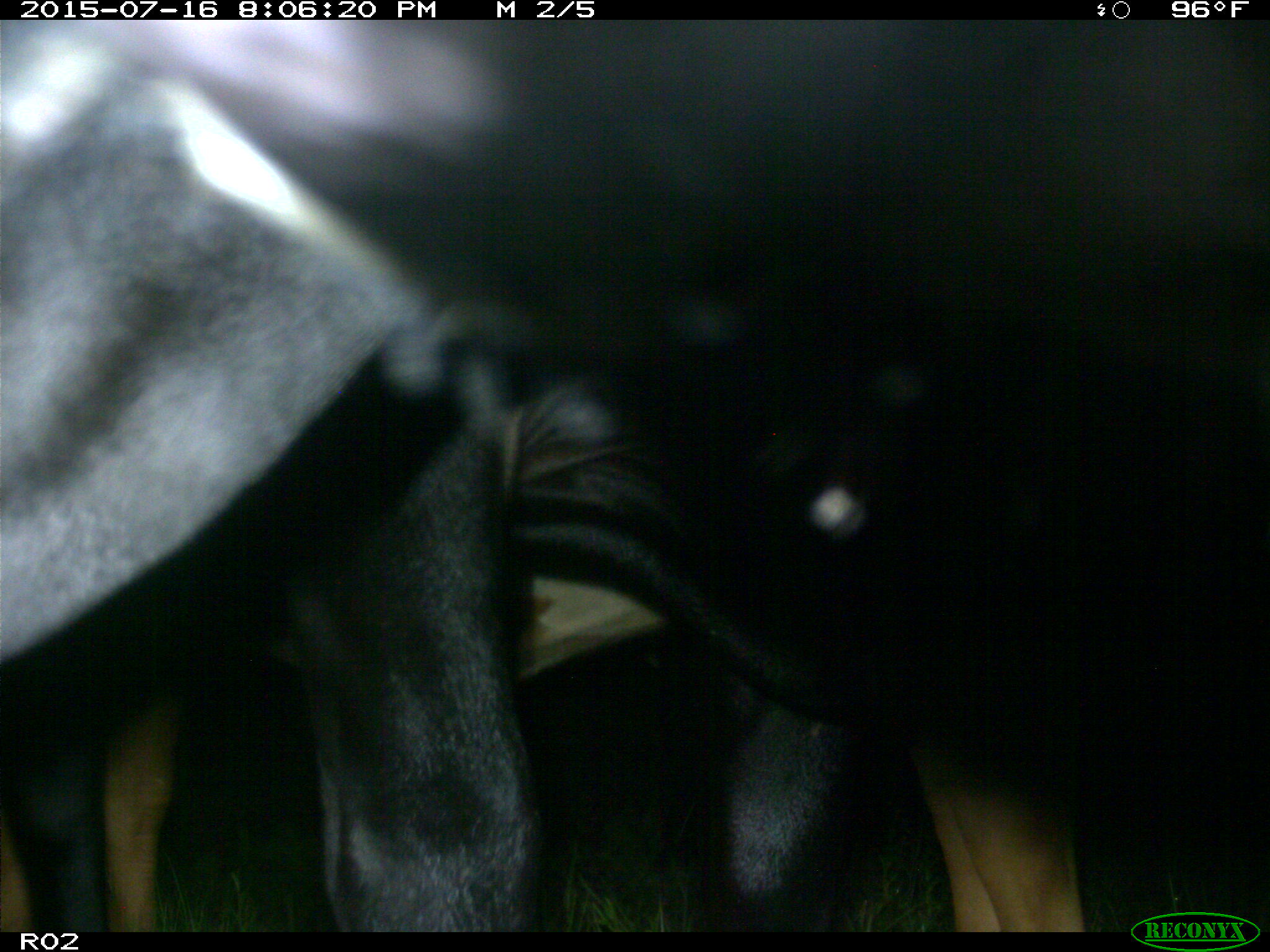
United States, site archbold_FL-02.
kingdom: Animalia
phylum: Chordata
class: Mammalia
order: Artiodactyla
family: Bovidae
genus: Bos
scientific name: Bos taurus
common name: domestic cow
Bos taurus (domestic cow).